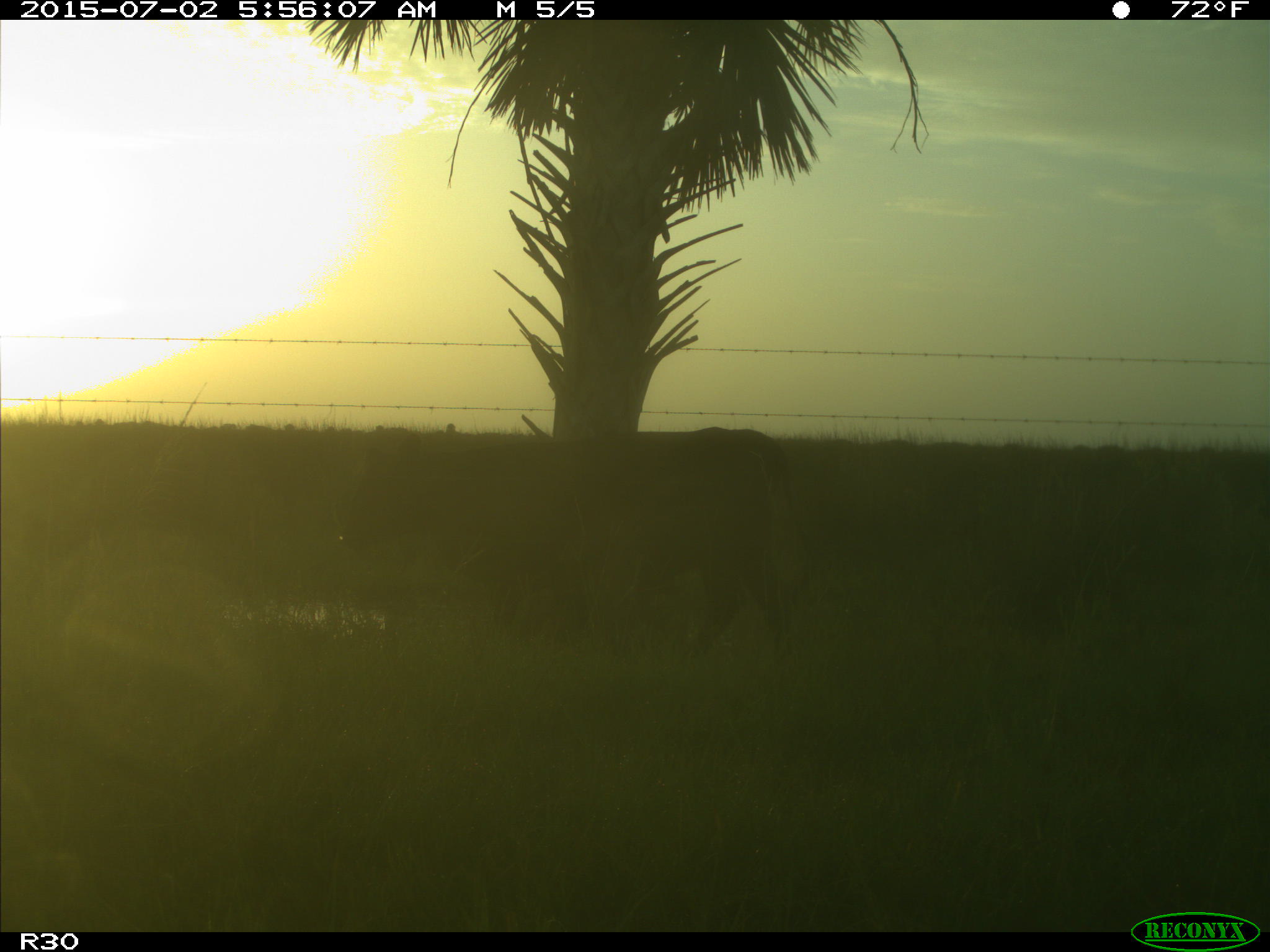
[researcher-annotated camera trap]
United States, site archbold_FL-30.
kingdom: Animalia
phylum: Chordata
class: Mammalia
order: Artiodactyla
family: Bovidae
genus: Bos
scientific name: Bos taurus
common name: domestic cow